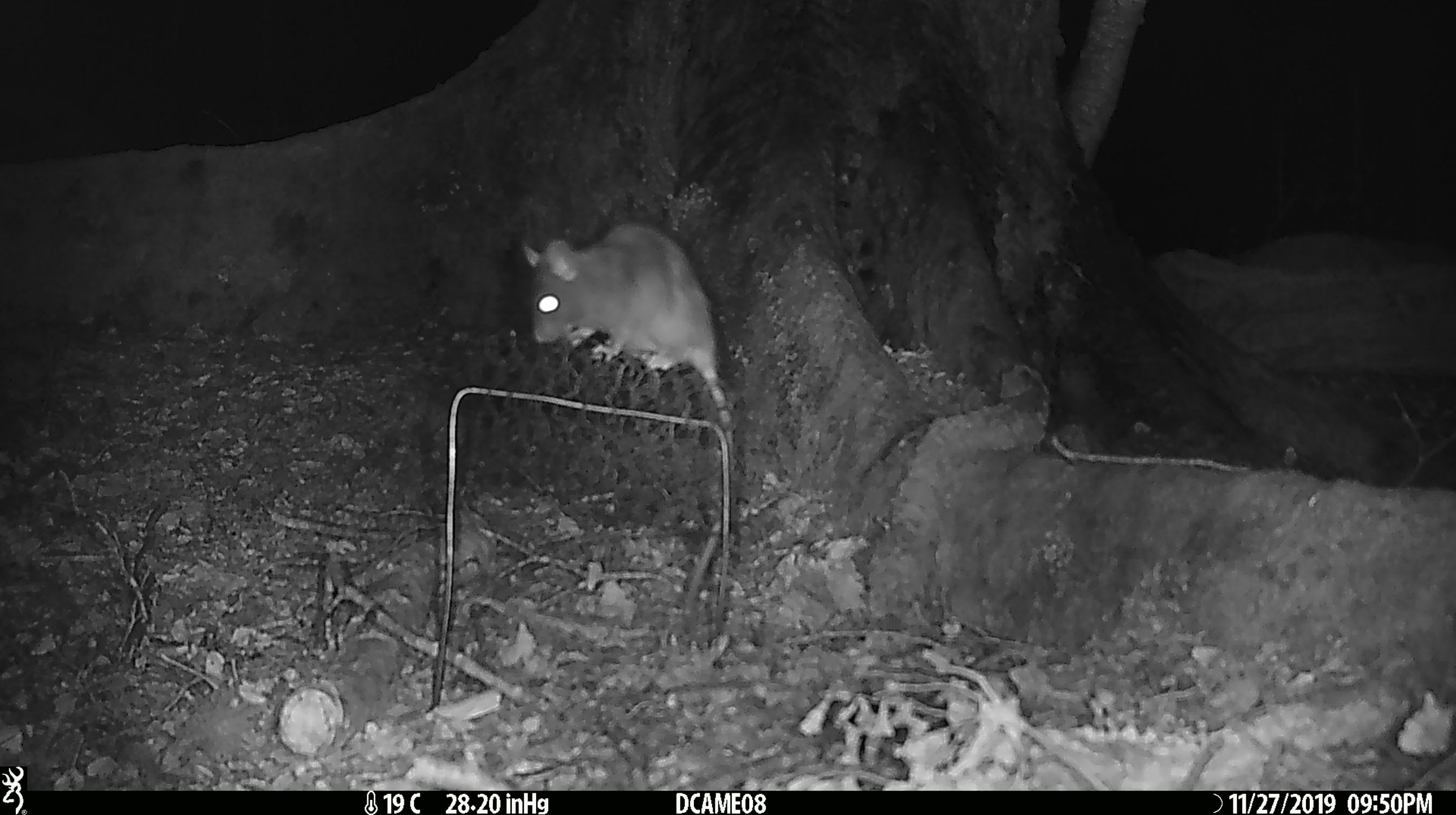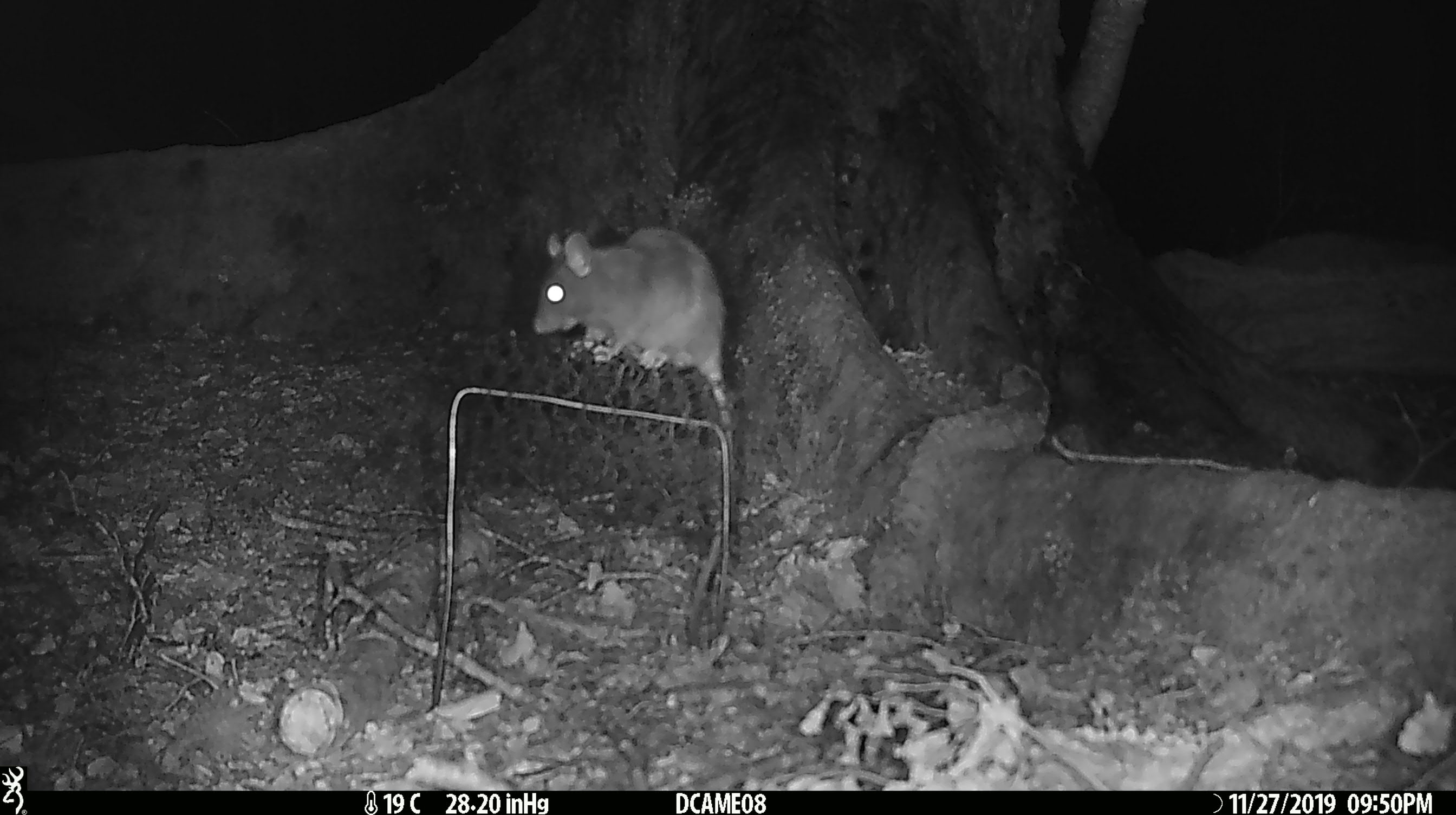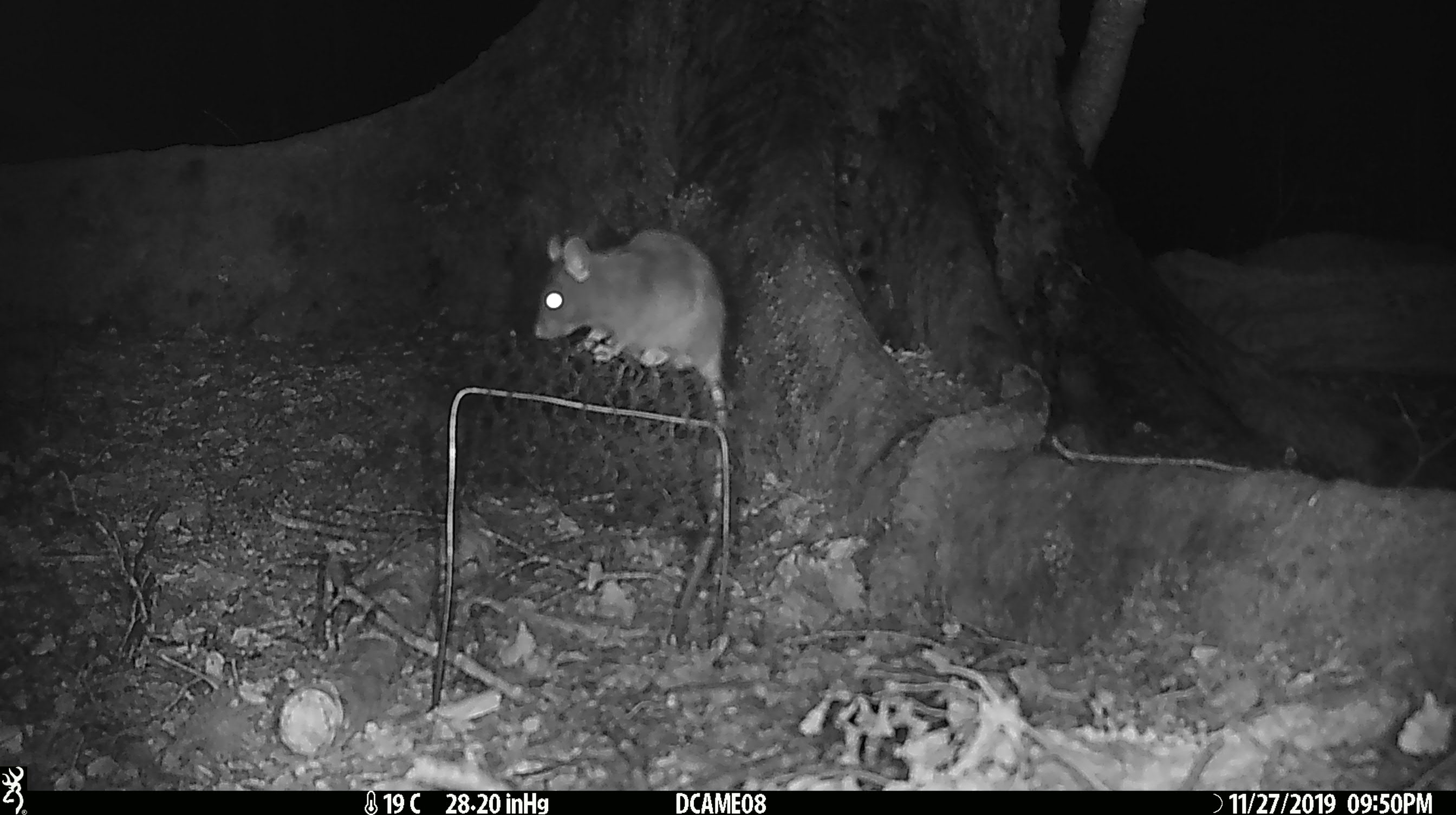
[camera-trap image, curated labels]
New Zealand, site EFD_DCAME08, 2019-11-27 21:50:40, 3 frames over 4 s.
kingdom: Animalia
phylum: Chordata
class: Mammalia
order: Rodentia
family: Muridae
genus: Rattus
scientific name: Rattus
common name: rat